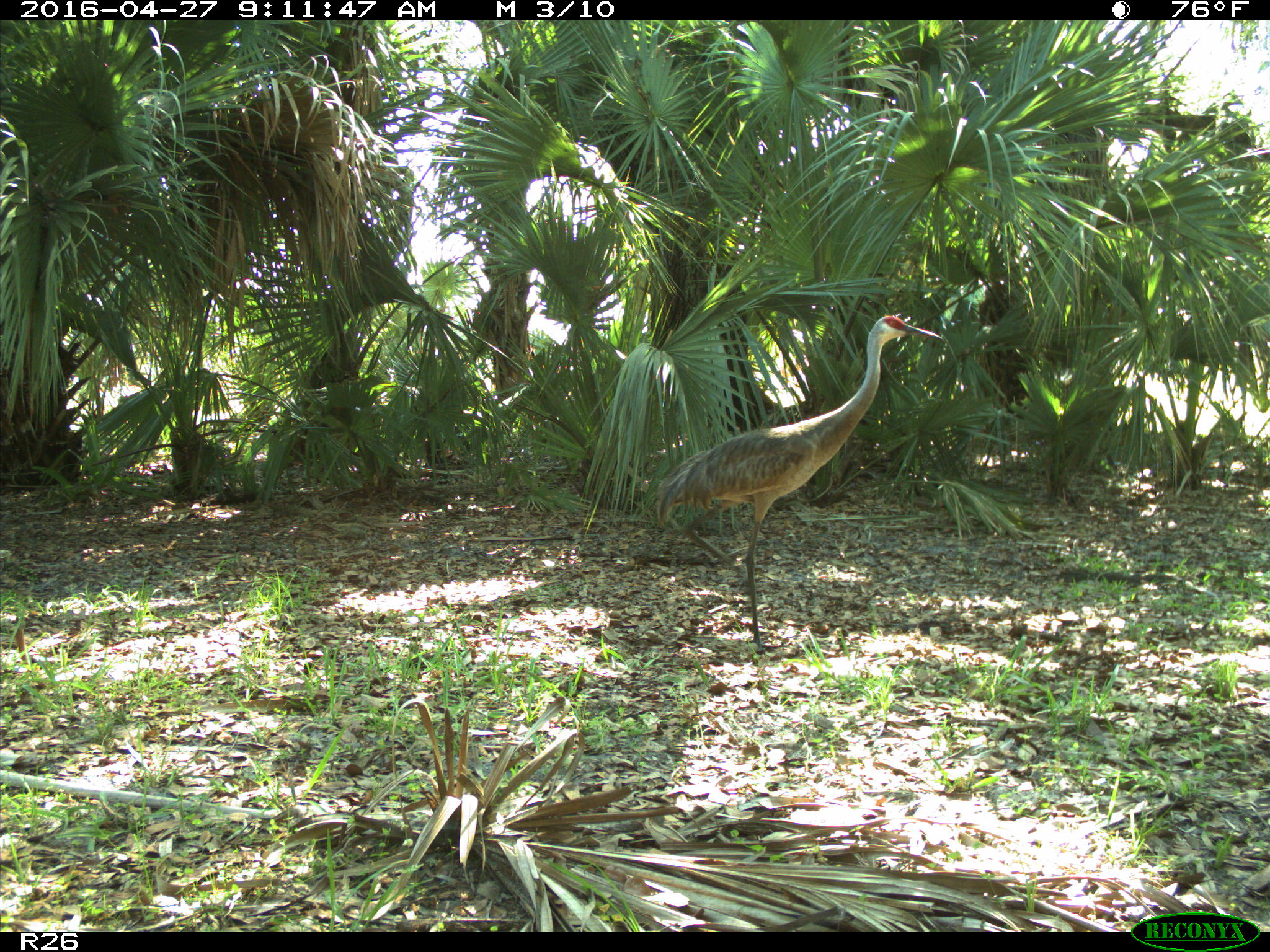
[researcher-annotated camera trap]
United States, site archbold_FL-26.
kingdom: Animalia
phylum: Chordata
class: Aves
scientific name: Aves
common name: birds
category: unidentified bird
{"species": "unidentified bird (birds) (Aves)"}